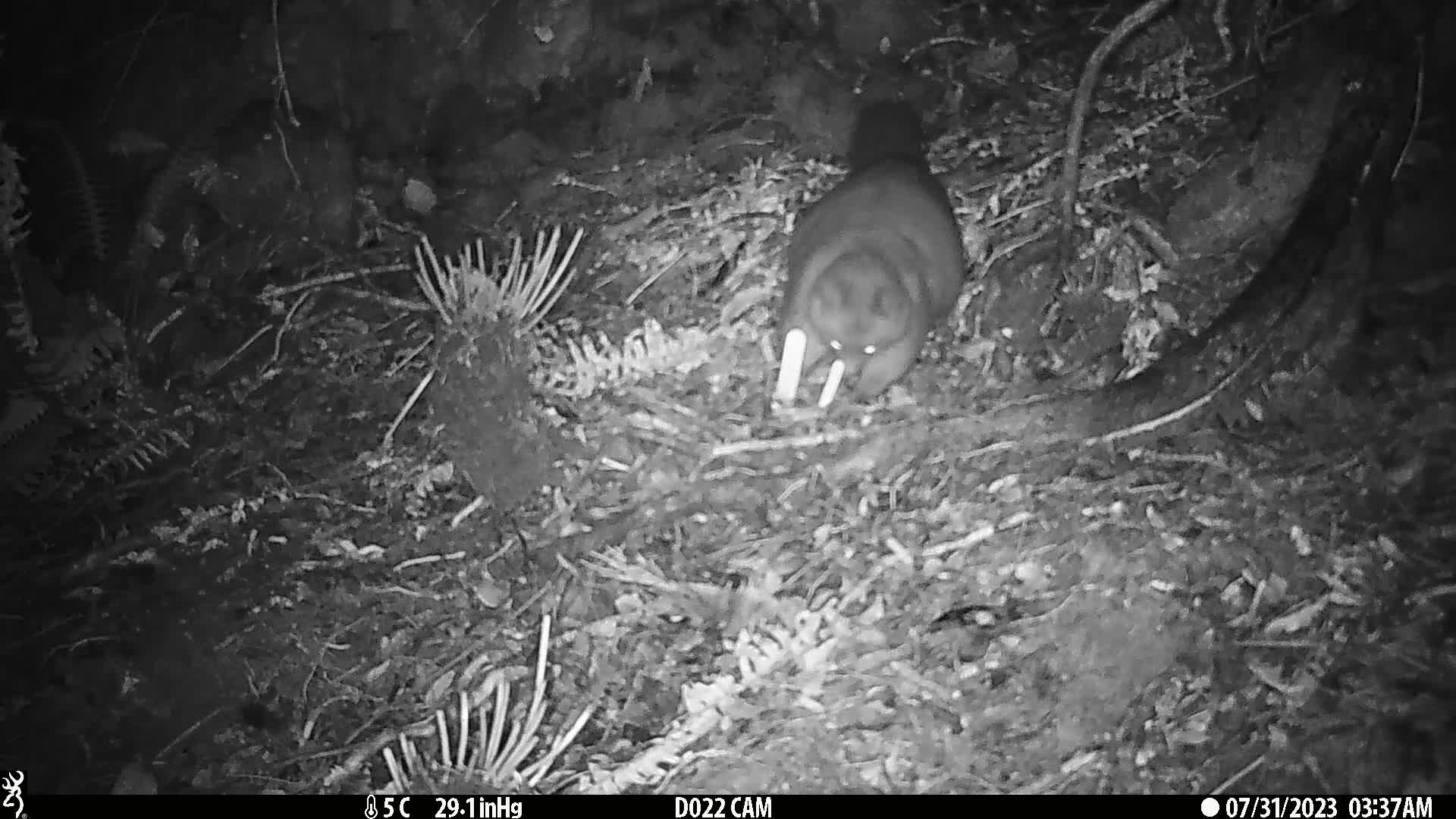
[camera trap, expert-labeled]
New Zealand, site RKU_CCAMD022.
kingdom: Animalia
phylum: Chordata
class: Mammalia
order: Diprotodontia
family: Phalangeridae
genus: Trichosurus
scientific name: Trichosurus vulpecula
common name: common brushtail possum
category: possum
Possum (common brushtail possum) (Trichosurus vulpecula).